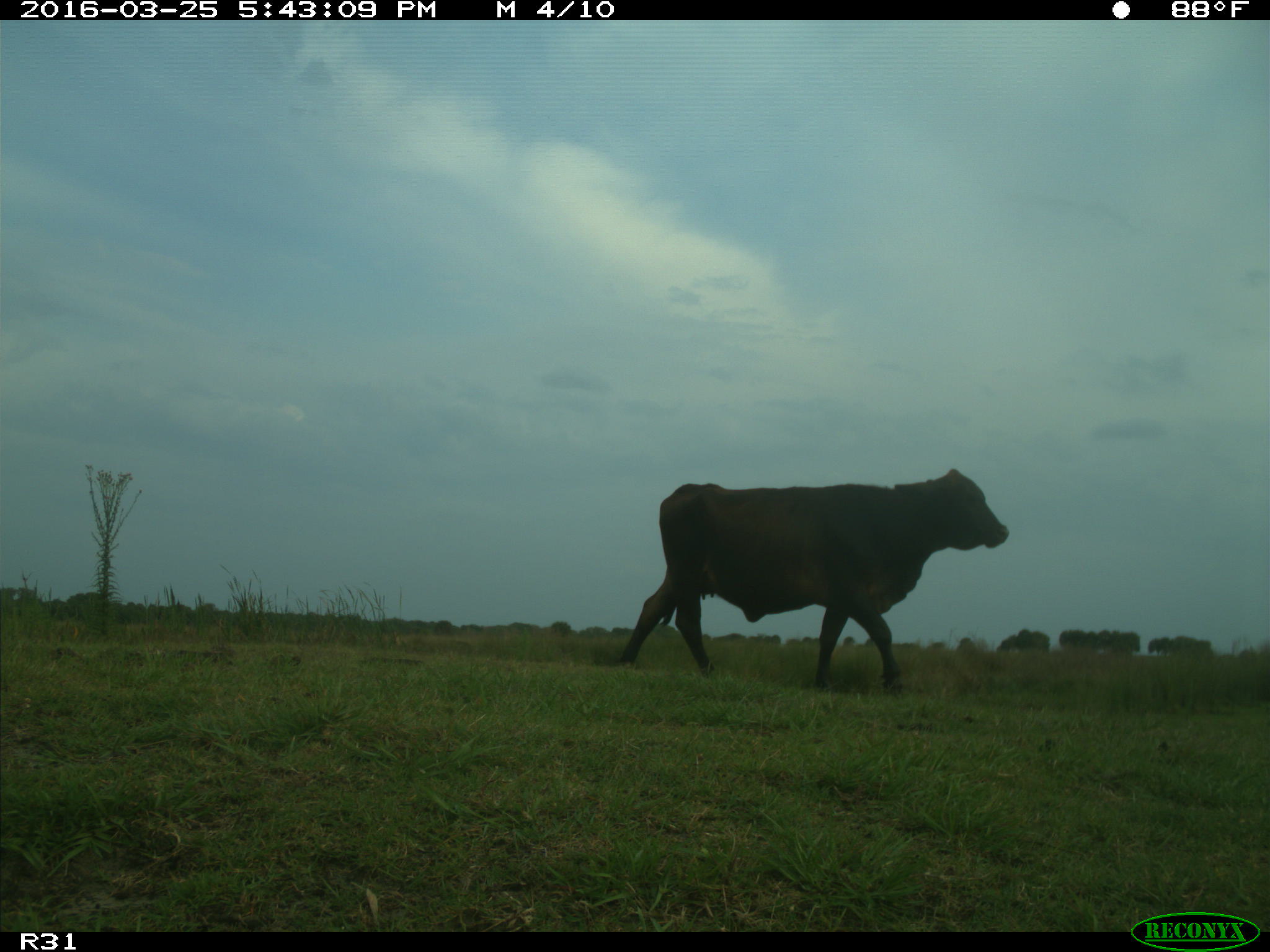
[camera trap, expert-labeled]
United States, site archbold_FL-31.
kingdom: Animalia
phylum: Chordata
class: Mammalia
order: Artiodactyla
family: Bovidae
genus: Bos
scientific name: Bos taurus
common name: domestic cow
Bos taurus (domestic cow).